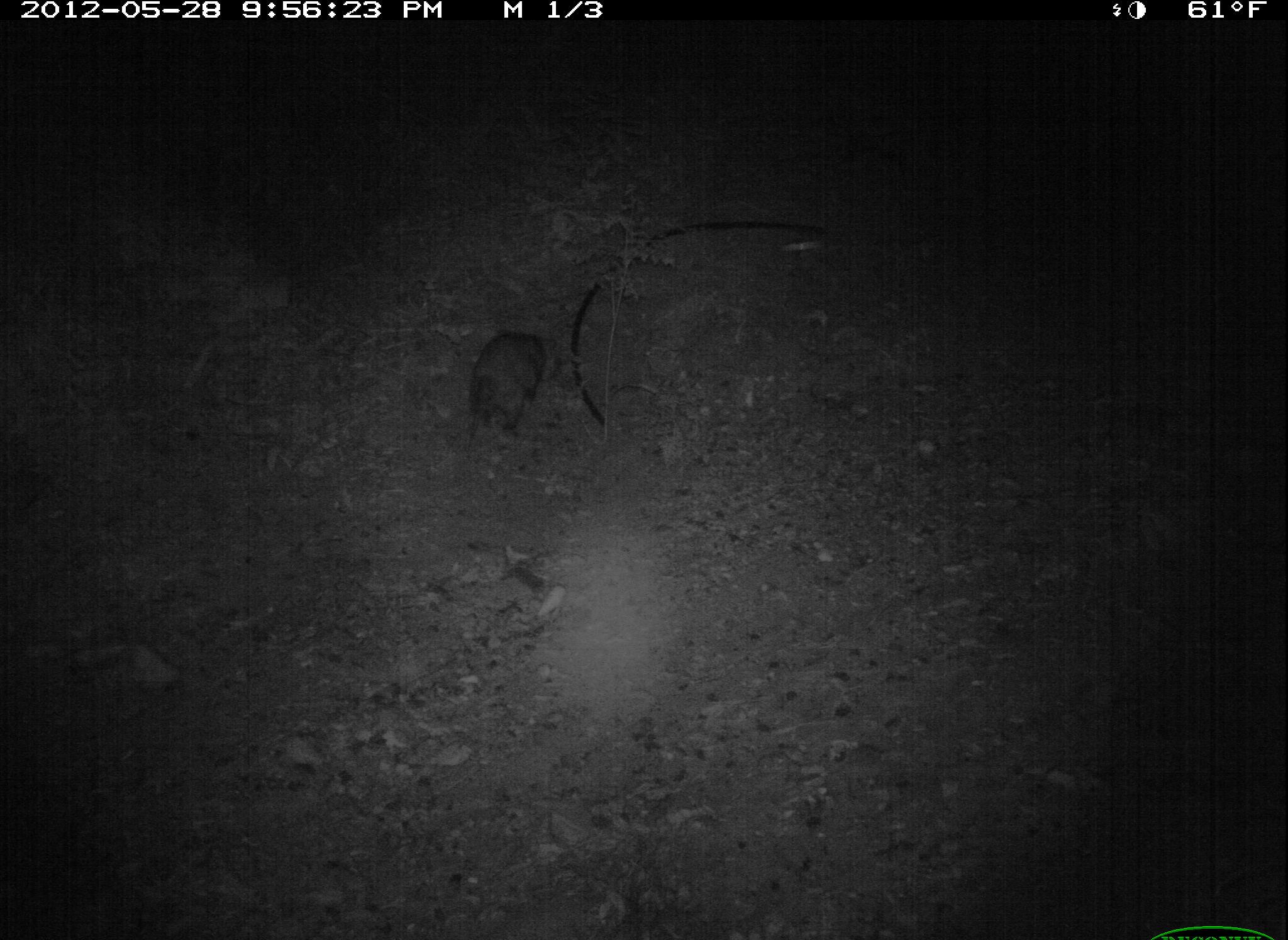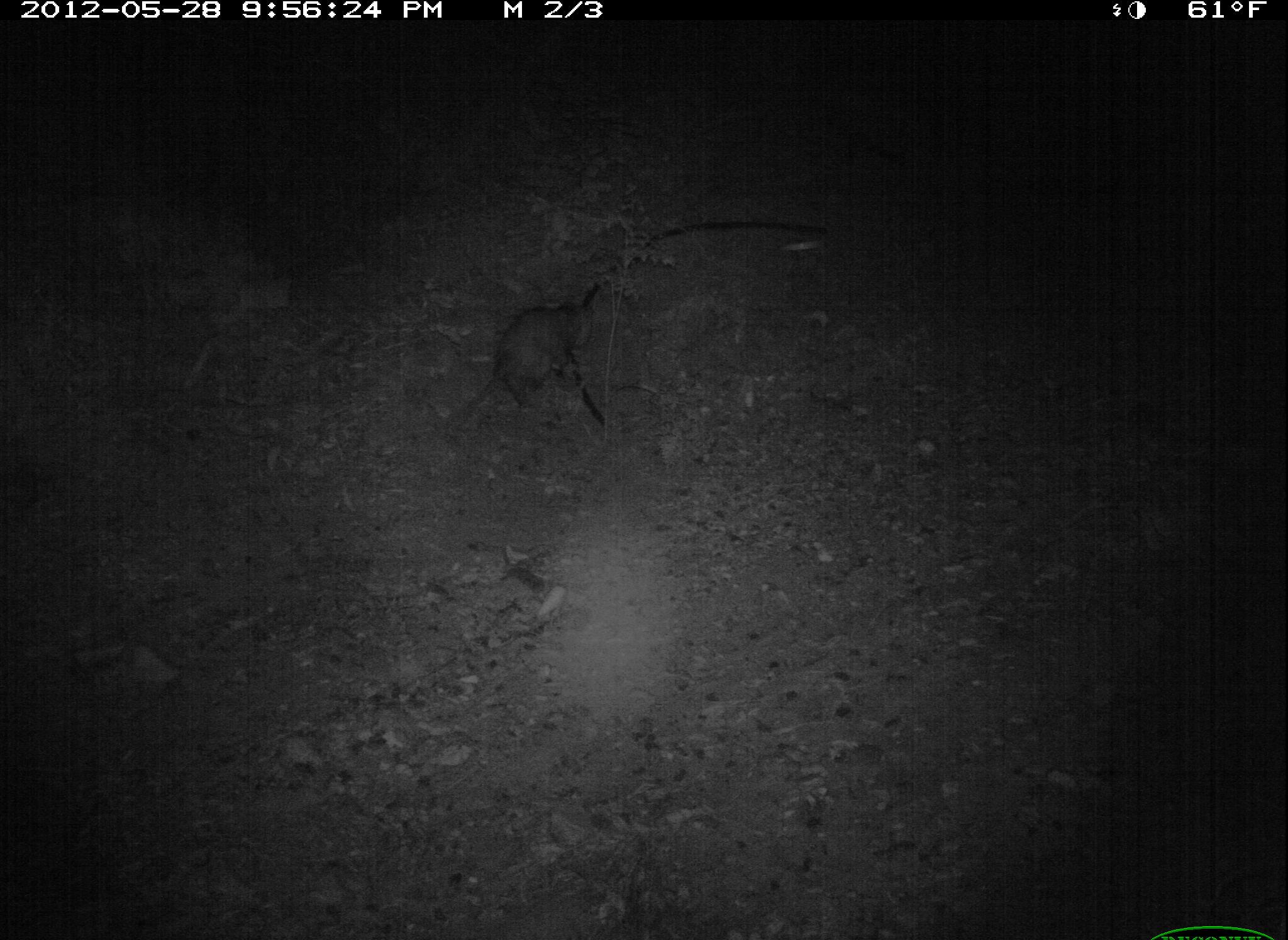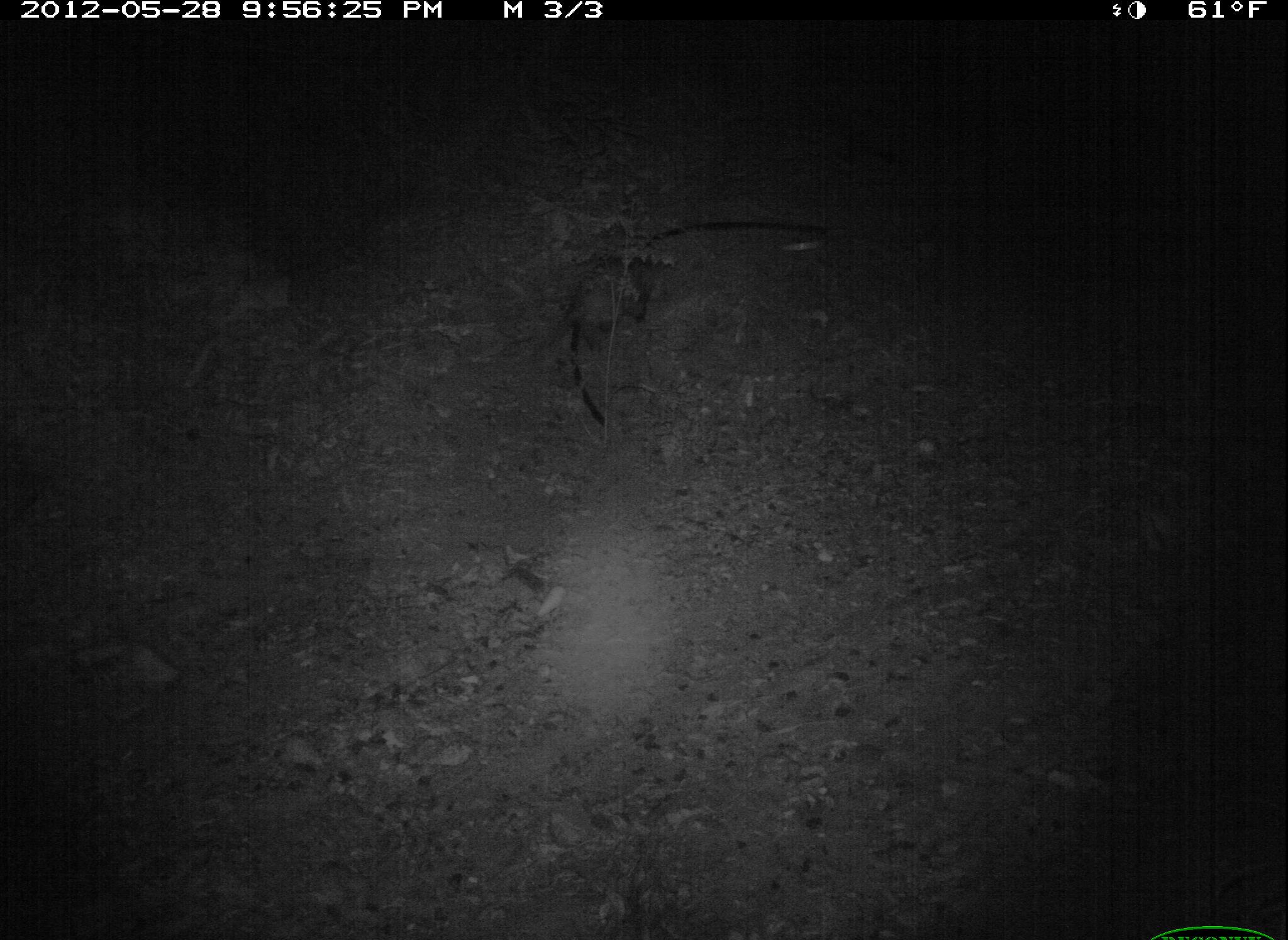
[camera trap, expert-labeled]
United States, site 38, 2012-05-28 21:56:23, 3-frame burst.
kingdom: Animalia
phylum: Chordata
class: Mammalia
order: Didelphimorphia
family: Didelphidae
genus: Didelphis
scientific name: Didelphis virginiana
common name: virginia opossum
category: opossum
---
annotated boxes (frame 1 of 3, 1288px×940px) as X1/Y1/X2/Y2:
opossum: 420/311/572/469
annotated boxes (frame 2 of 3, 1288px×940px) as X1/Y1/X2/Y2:
opossum: 431/267/620/437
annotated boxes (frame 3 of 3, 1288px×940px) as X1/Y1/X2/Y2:
opossum: 520/224/700/430